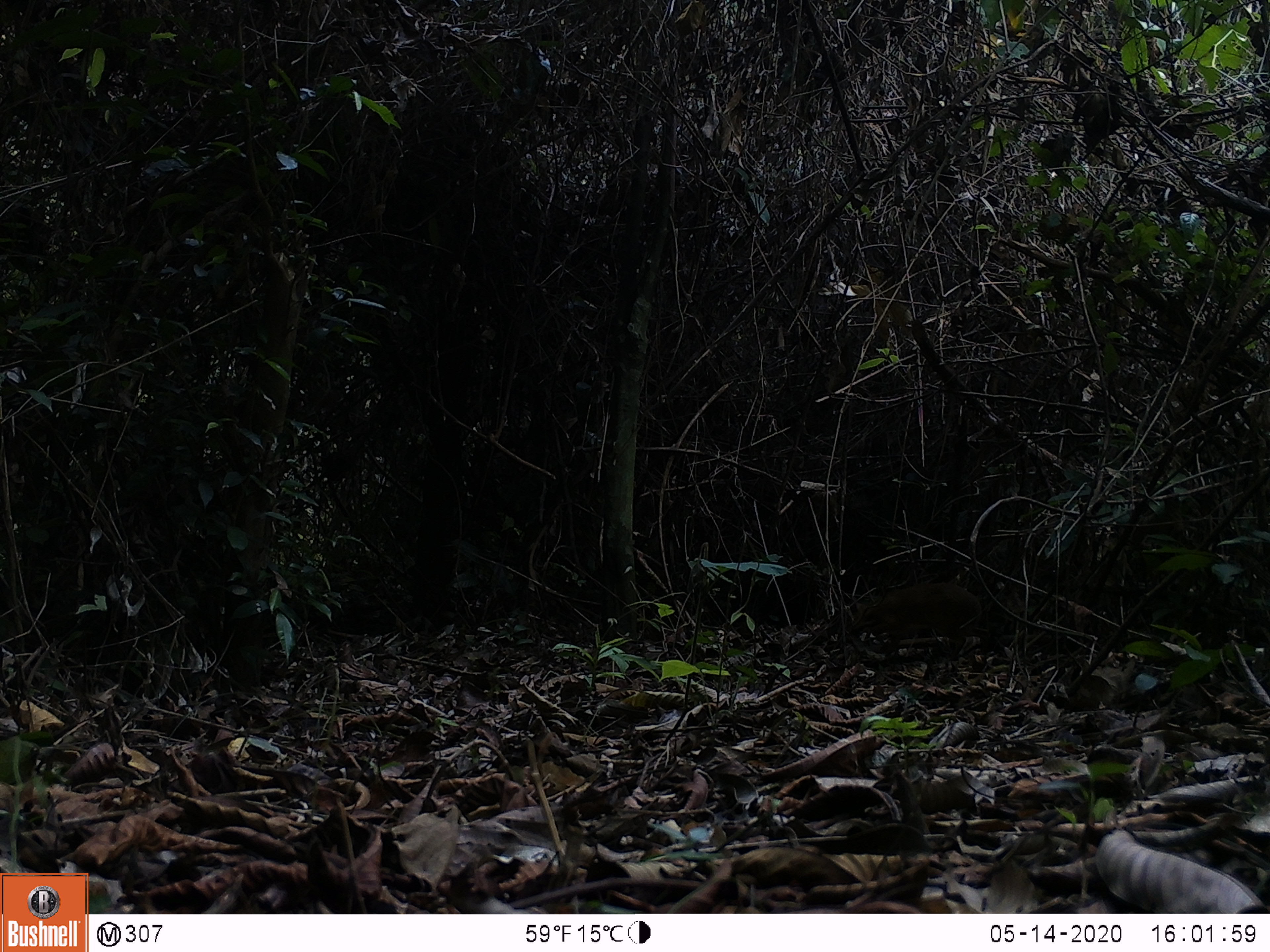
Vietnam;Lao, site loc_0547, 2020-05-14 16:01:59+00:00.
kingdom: Animalia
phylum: Chordata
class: Mammalia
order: Artiodactyla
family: Tragulidae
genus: Moschiola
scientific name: Moschiola meminna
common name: chevrotain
Chevrotain (Moschiola meminna). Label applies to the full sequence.